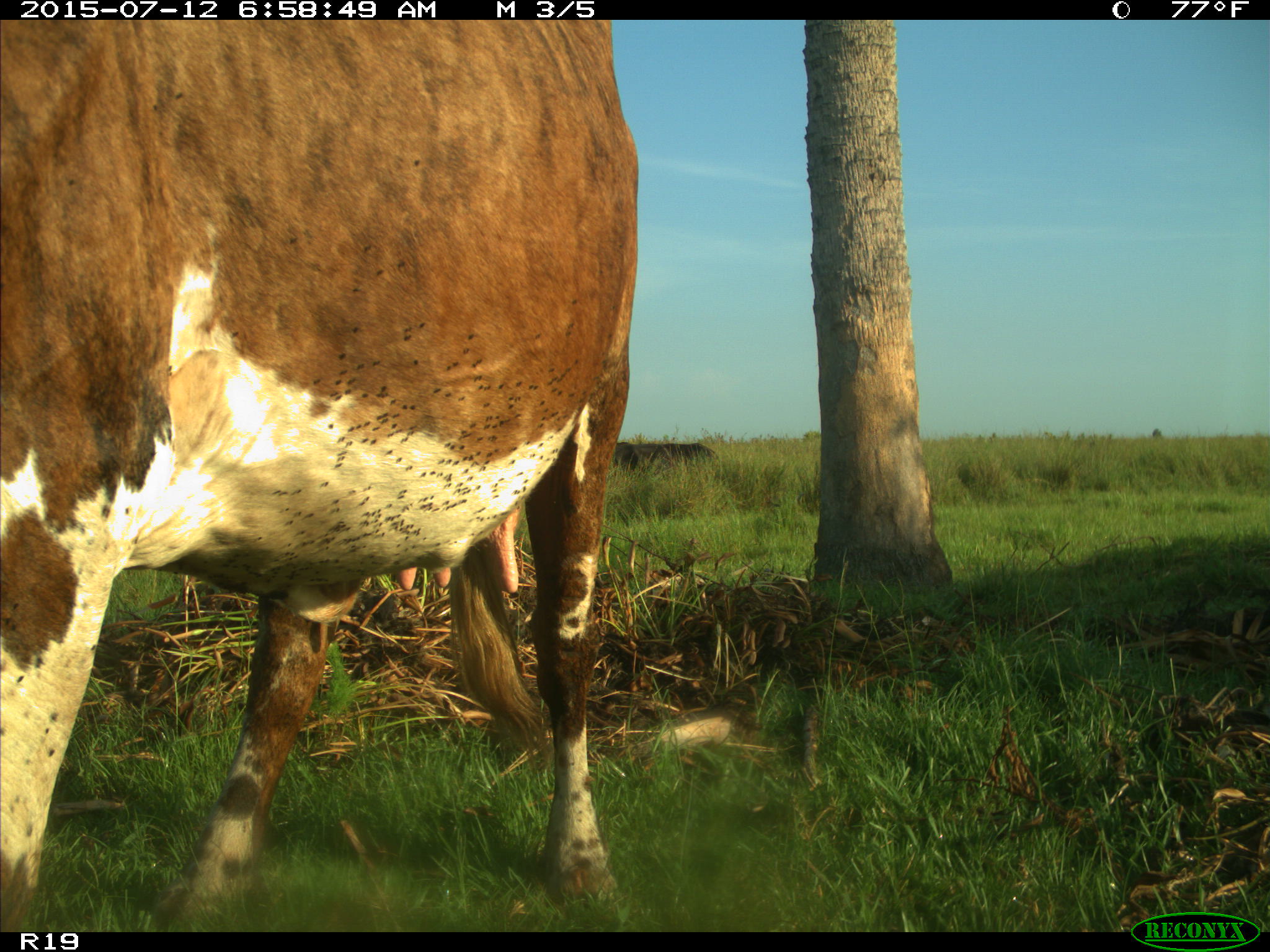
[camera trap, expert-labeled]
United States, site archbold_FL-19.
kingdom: Animalia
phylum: Chordata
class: Mammalia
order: Artiodactyla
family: Bovidae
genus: Bos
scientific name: Bos taurus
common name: domestic cow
Bos taurus (domestic cow).